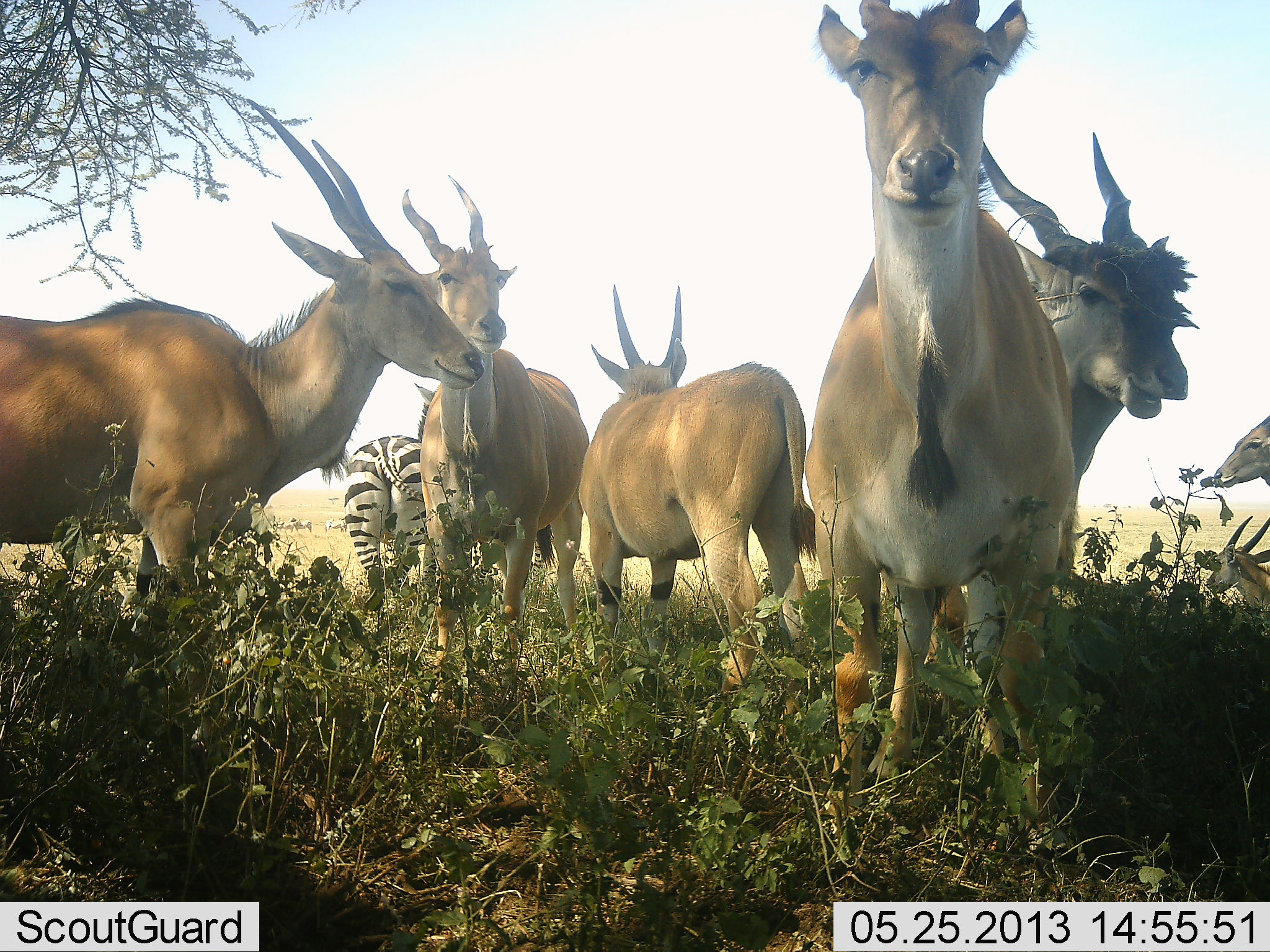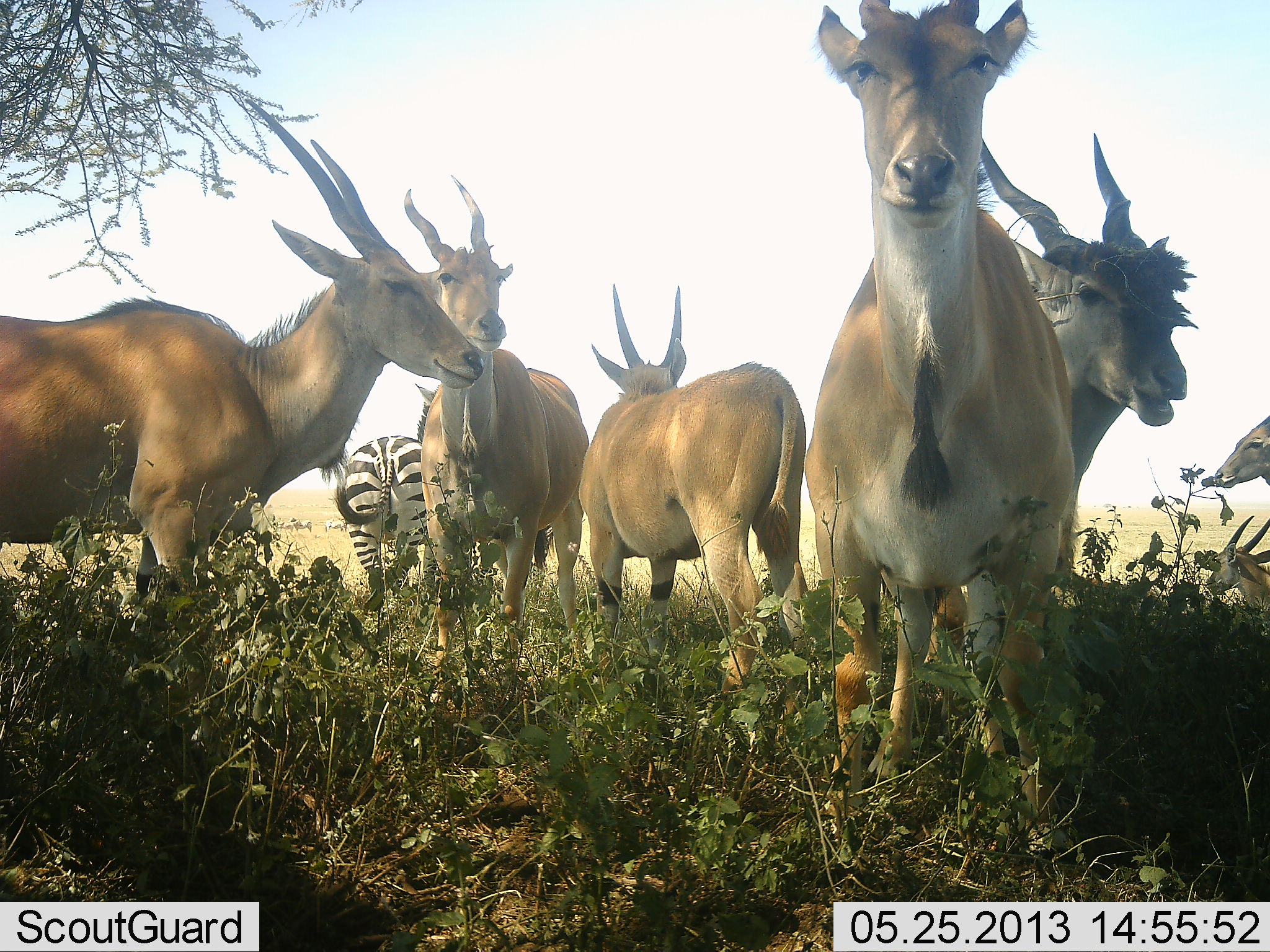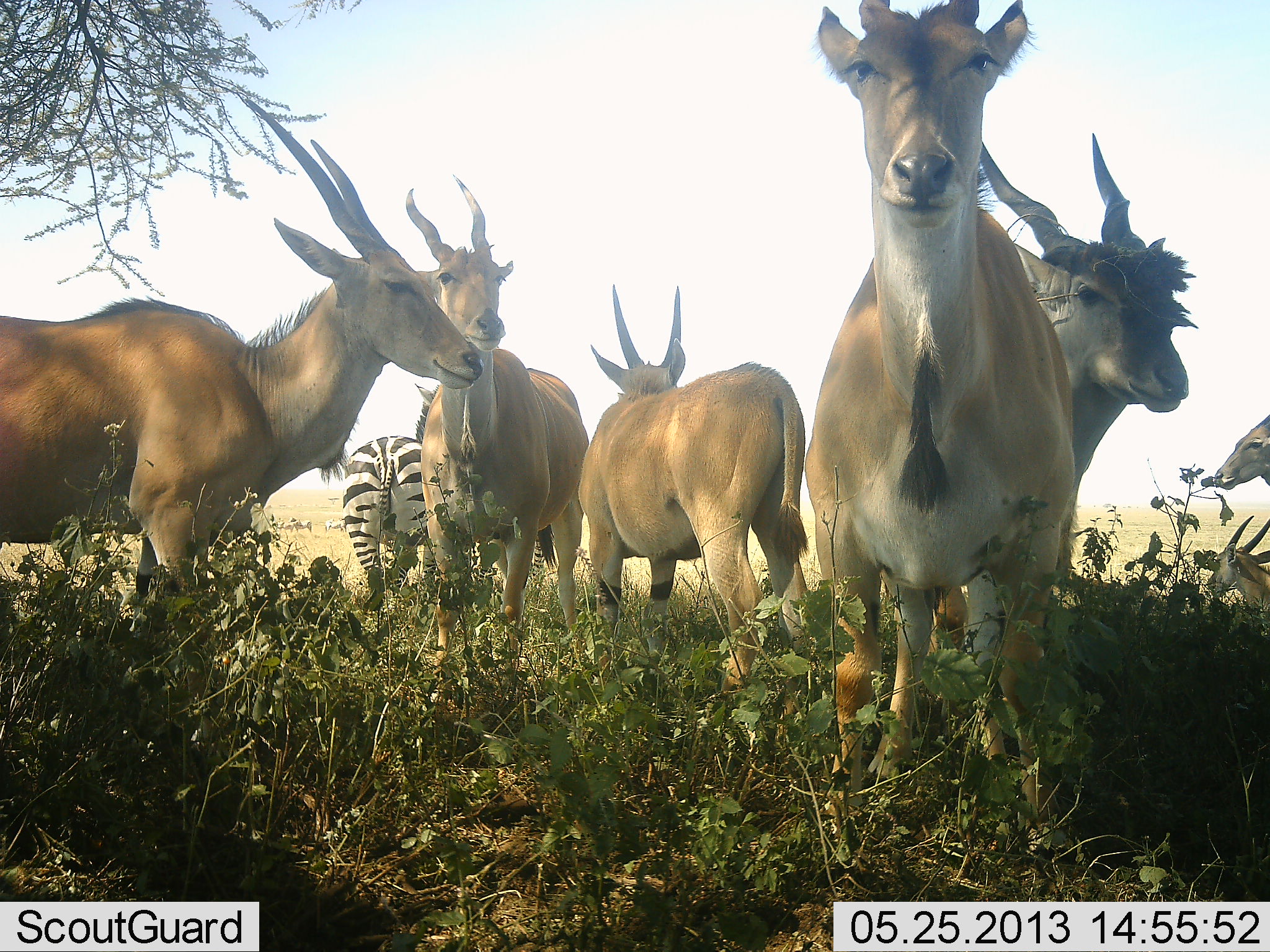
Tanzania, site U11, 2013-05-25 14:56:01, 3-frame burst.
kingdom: Animalia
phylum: Chordata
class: Mammalia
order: Artiodactyla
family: Bovidae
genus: Tragelaphus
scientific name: Tragelaphus oryx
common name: eland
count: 7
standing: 82%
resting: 36%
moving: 0%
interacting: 0%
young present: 9%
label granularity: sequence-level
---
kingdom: Animalia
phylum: Chordata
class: Mammalia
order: Perissodactyla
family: Equidae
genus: Equus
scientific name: Equus quagga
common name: plains zebra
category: zebra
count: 1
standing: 85%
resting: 15%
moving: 0%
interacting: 0%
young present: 0%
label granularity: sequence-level